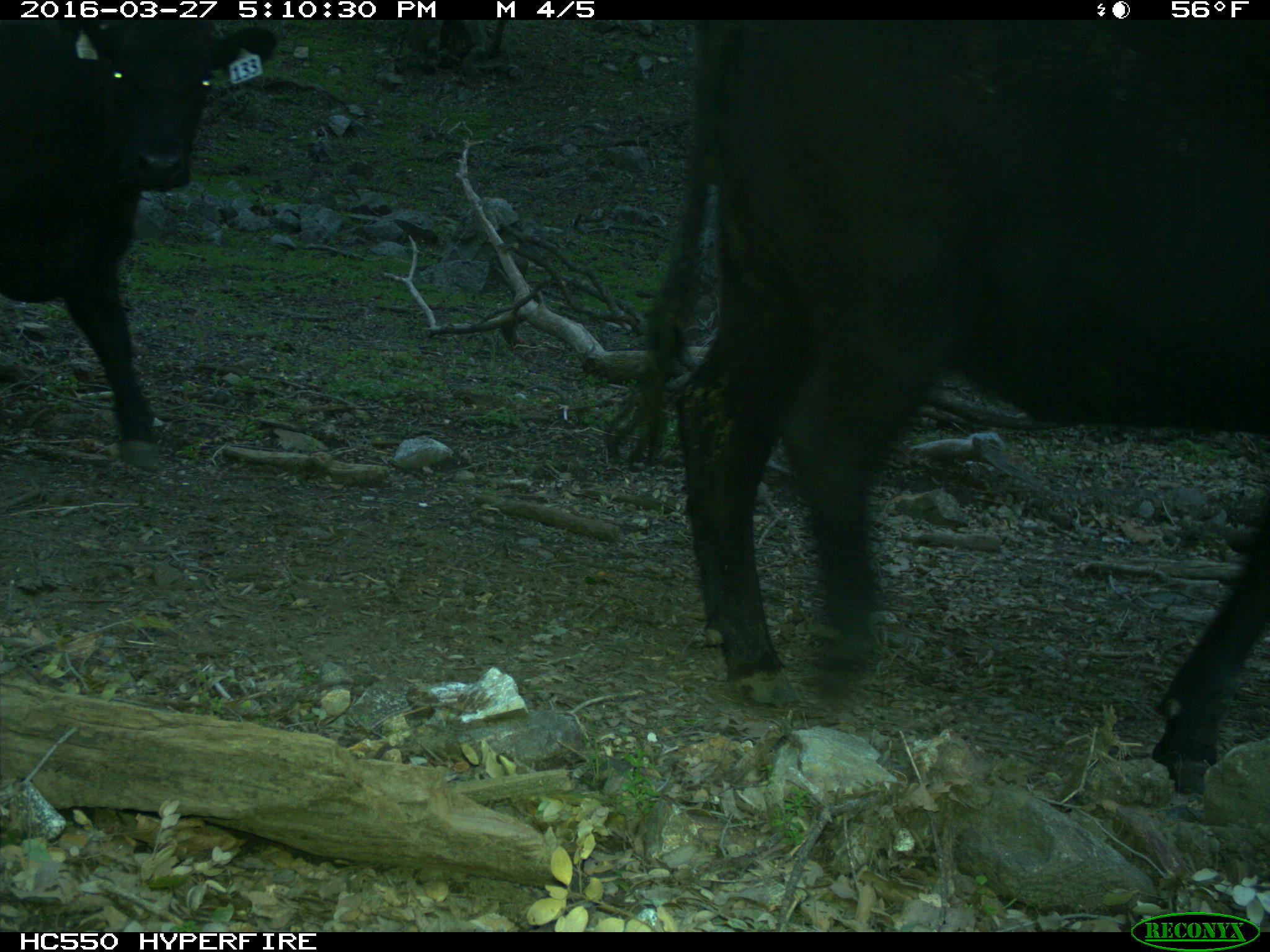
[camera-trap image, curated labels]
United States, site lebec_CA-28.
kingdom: Animalia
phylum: Chordata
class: Mammalia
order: Artiodactyla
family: Bovidae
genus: Bos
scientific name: Bos taurus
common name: domestic cow